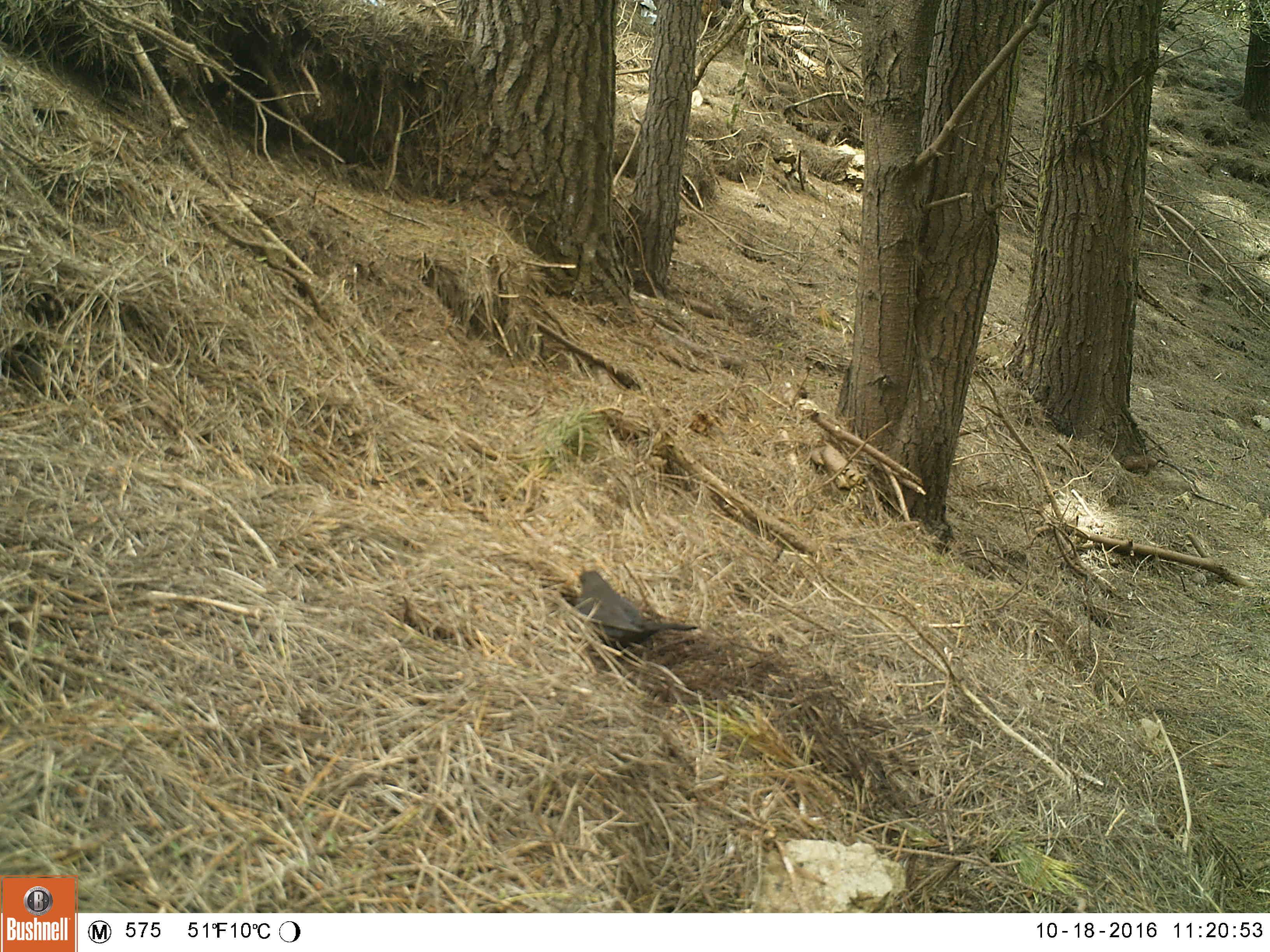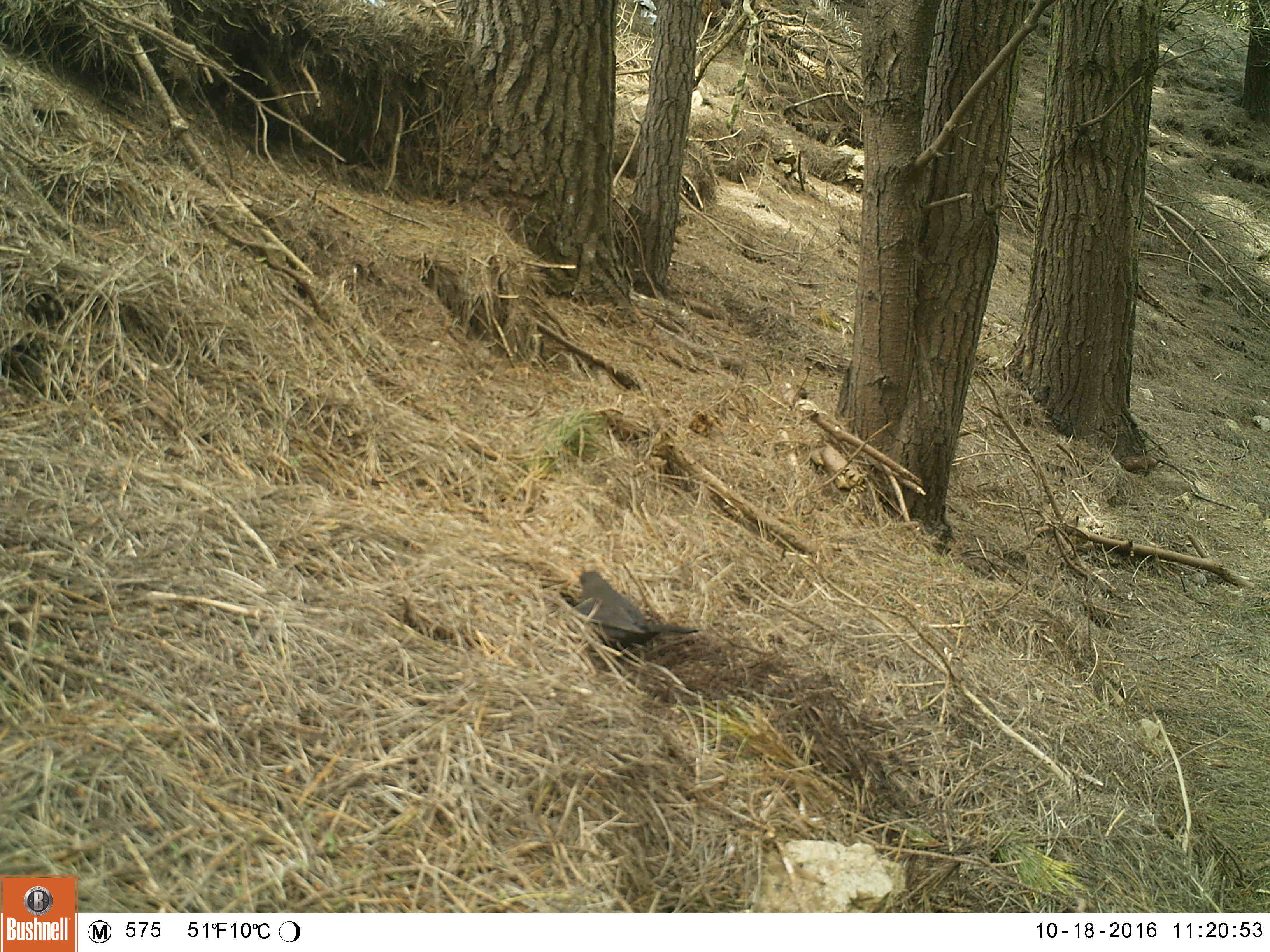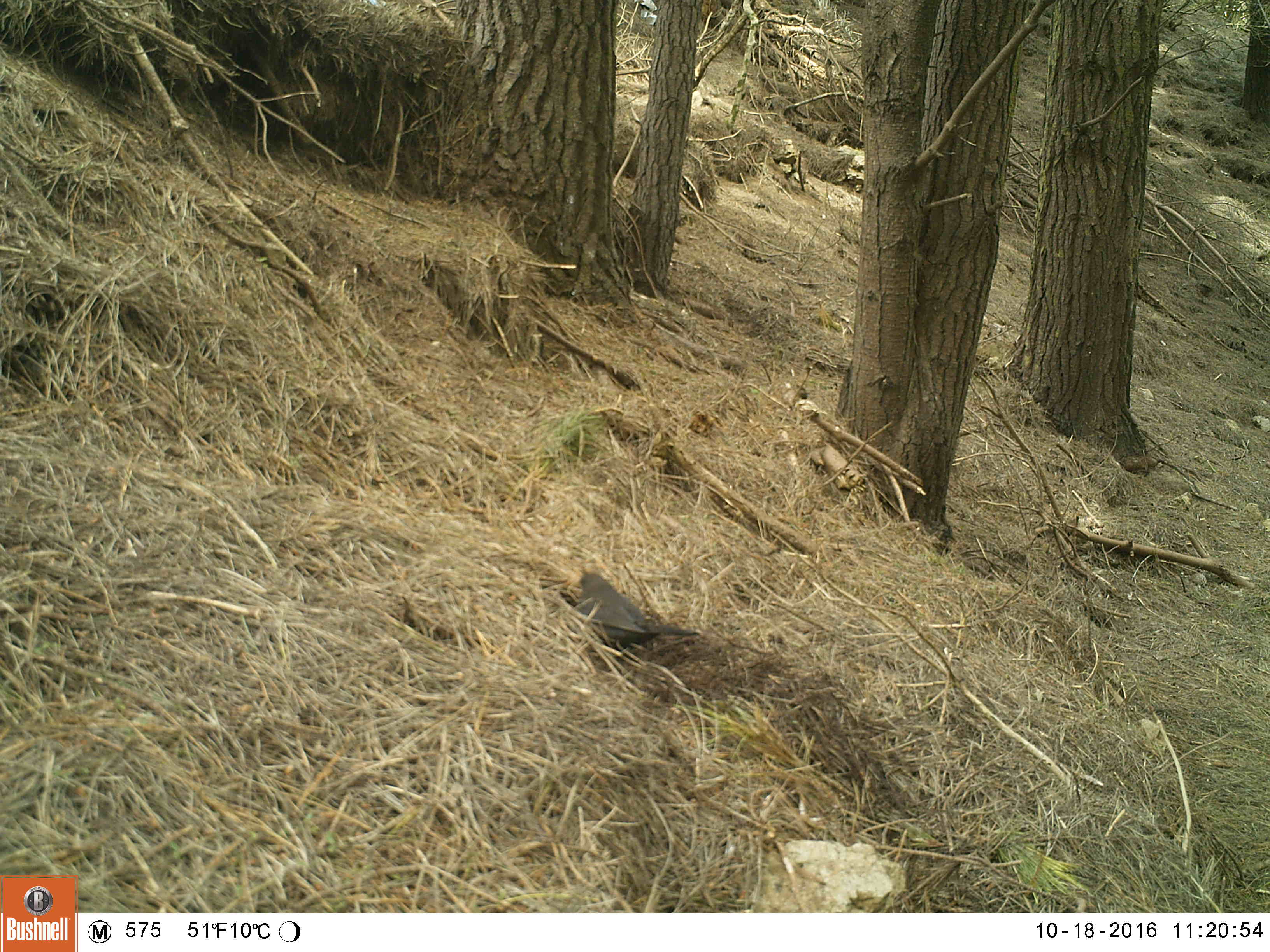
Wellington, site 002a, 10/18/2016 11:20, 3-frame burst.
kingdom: Animalia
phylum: Chordata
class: Aves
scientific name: Aves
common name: bird